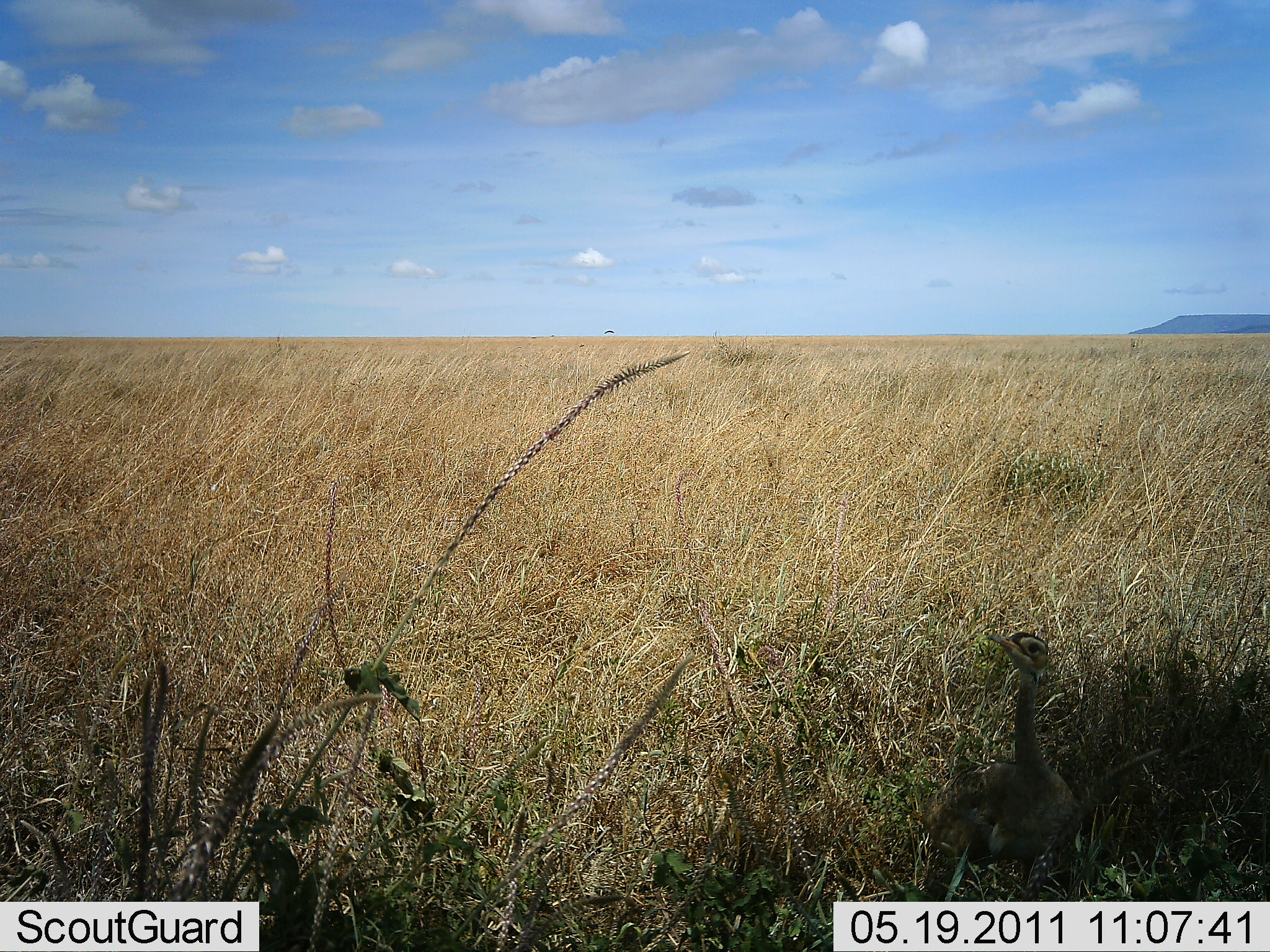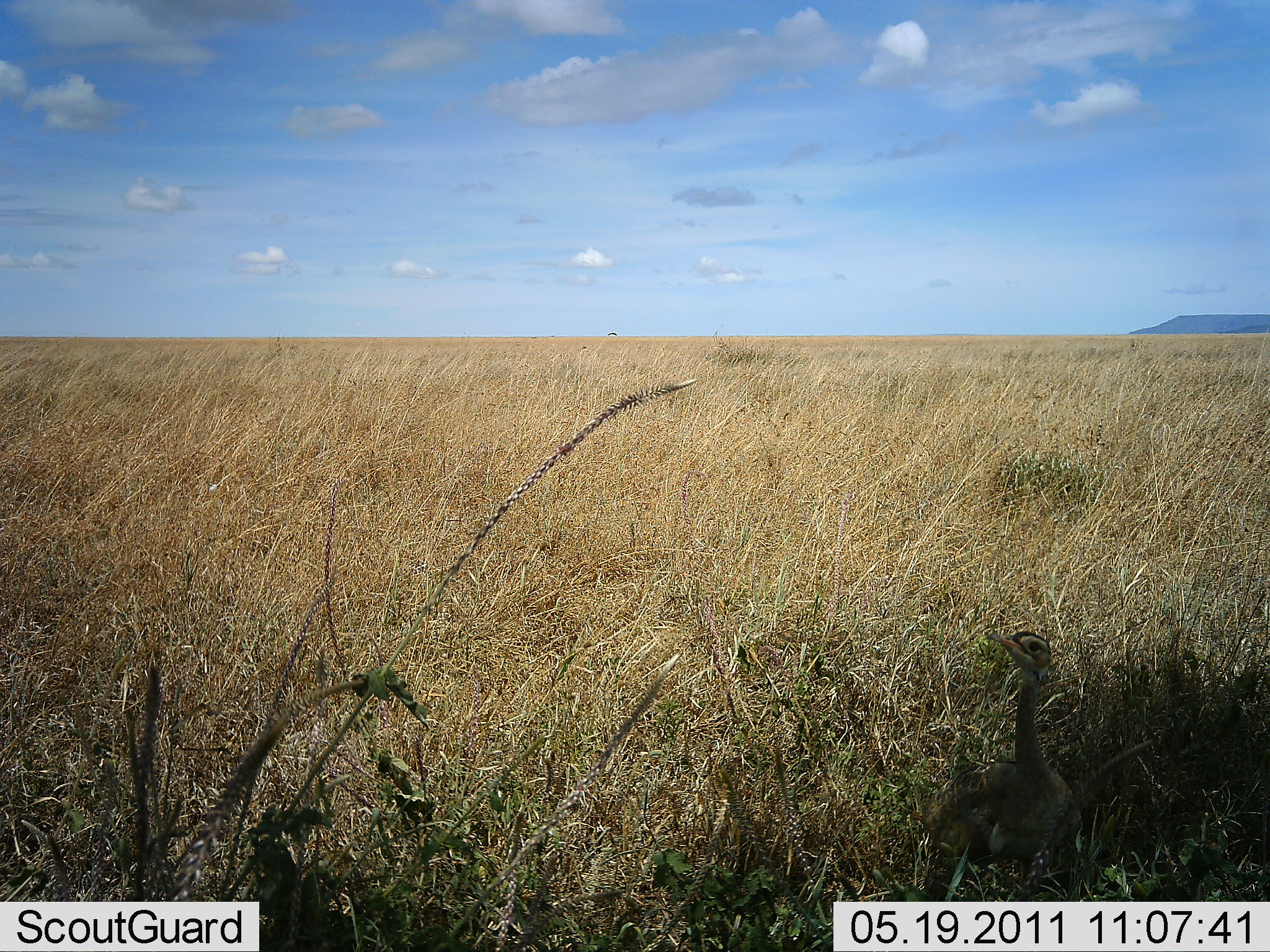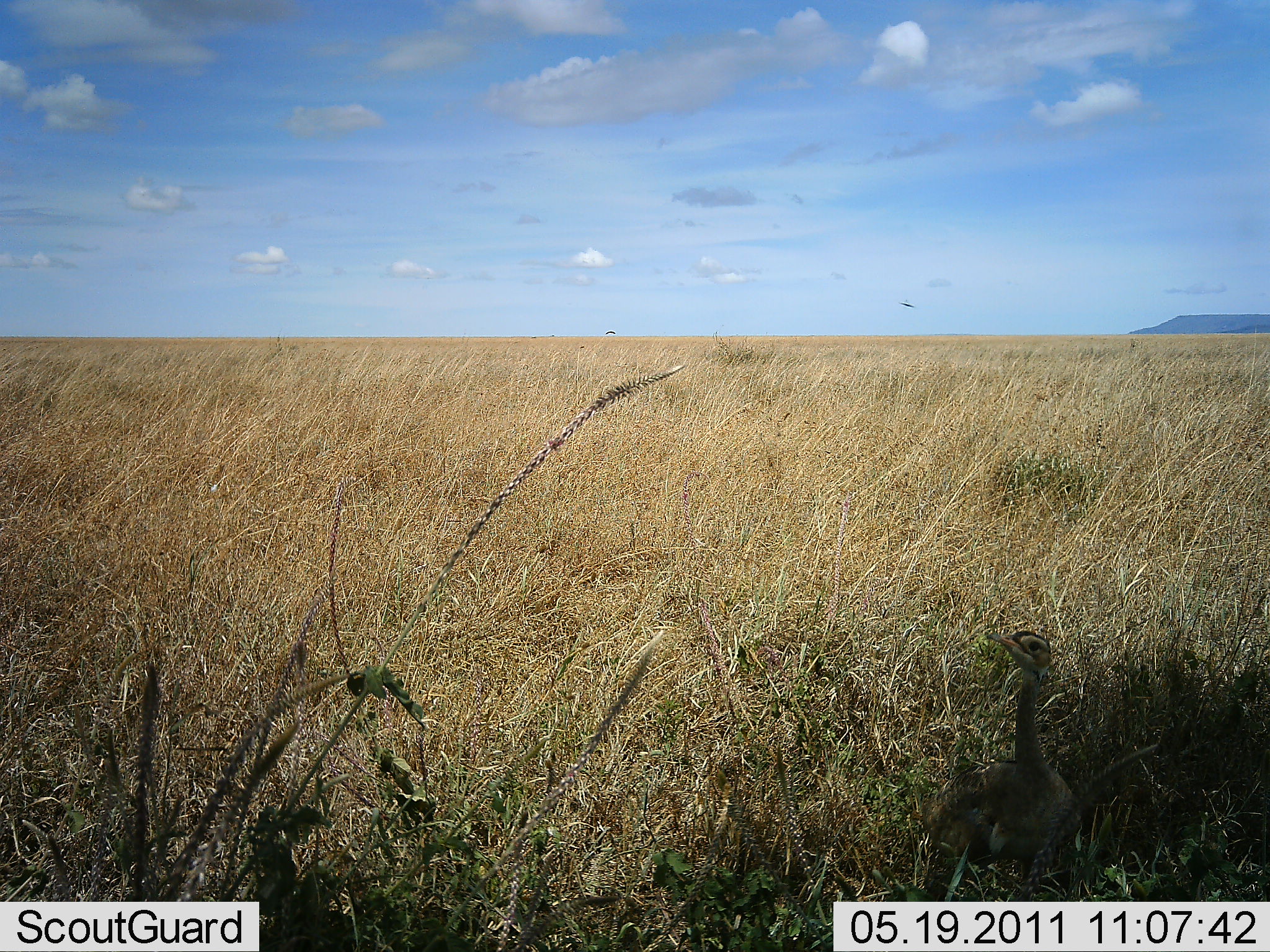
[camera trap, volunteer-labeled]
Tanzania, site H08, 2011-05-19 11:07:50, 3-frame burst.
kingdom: Animalia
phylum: Chordata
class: Aves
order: Otidiformes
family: Otididae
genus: Ardeotis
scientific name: Ardeotis kori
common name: kori bustard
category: koribustard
Koribustard (kori bustard) (Ardeotis kori), count 1. Behavior (volunteer vote fractions): standing 90%, resting 10%, moving 0%, interacting 0%. Young present (vote fraction): 30%. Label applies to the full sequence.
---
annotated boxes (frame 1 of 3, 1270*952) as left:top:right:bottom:
animal: 917:628:1090:904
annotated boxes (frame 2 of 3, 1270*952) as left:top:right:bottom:
animal: 913:628:1085:901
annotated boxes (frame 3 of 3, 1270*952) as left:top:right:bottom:
animal: 980:621:1068:686